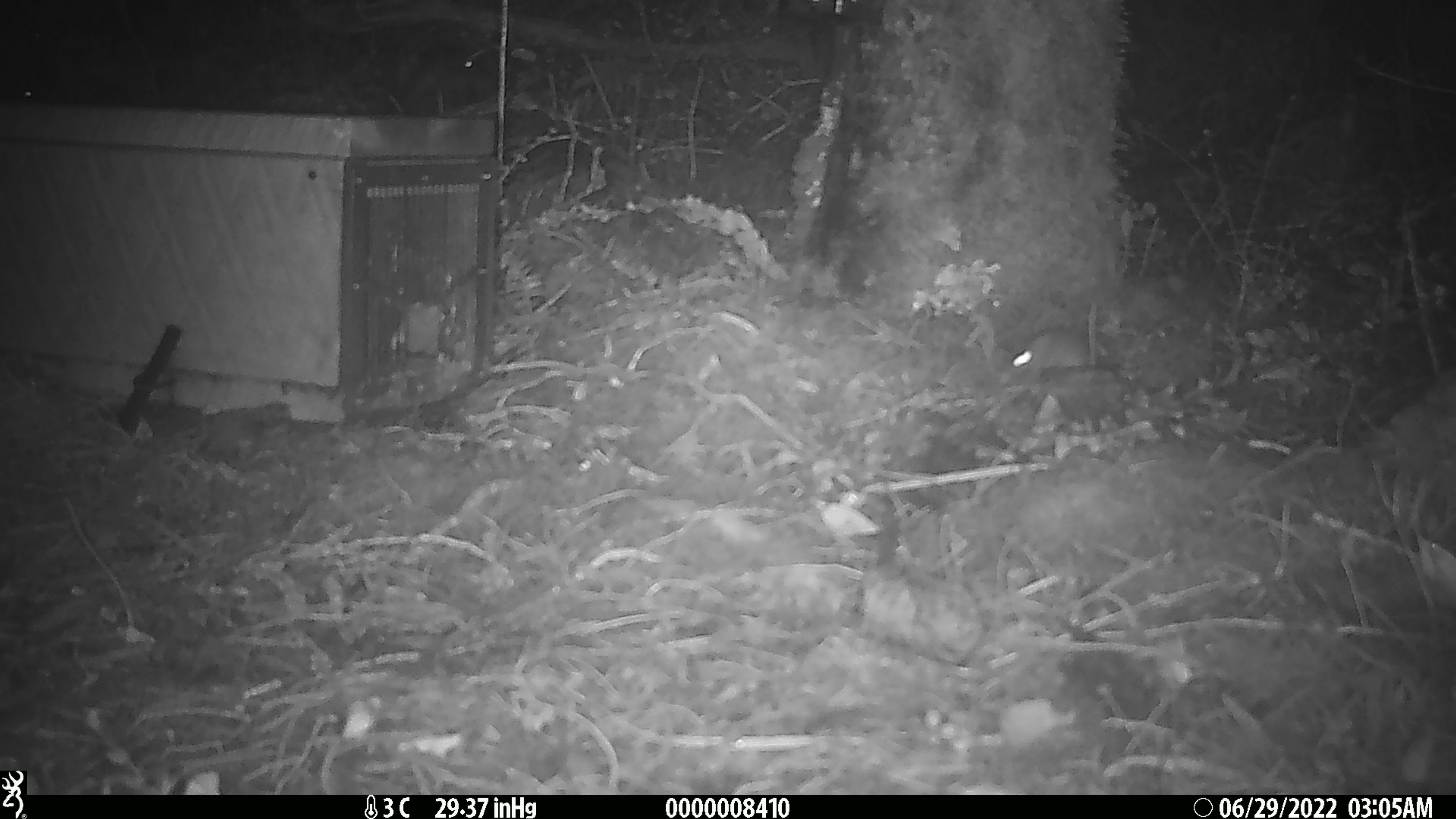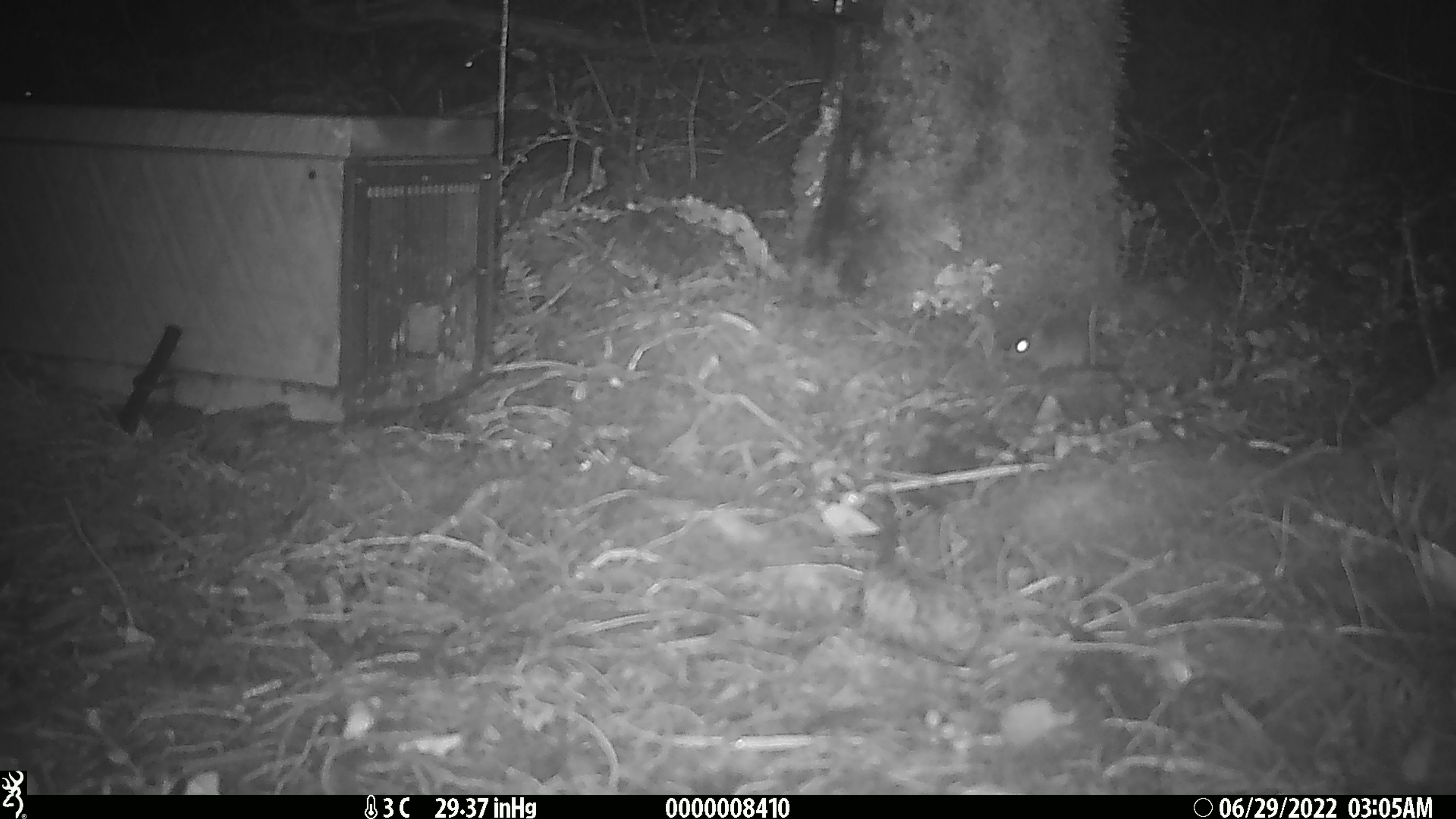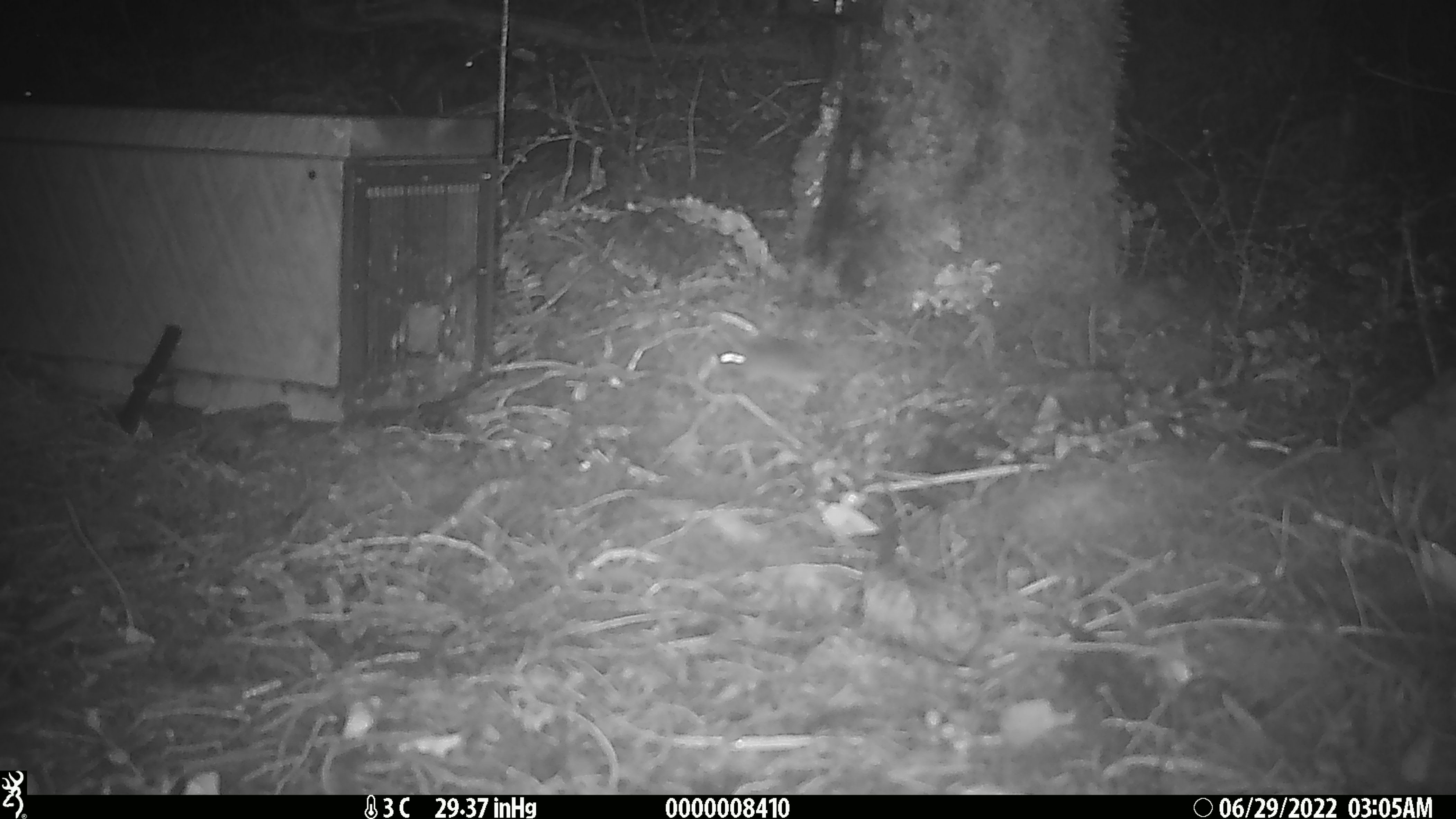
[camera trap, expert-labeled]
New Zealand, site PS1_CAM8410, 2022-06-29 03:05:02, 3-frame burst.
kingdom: Animalia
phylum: Chordata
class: Mammalia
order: Rodentia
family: Muridae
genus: Mus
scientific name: Mus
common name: mouse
Mouse (Mus).